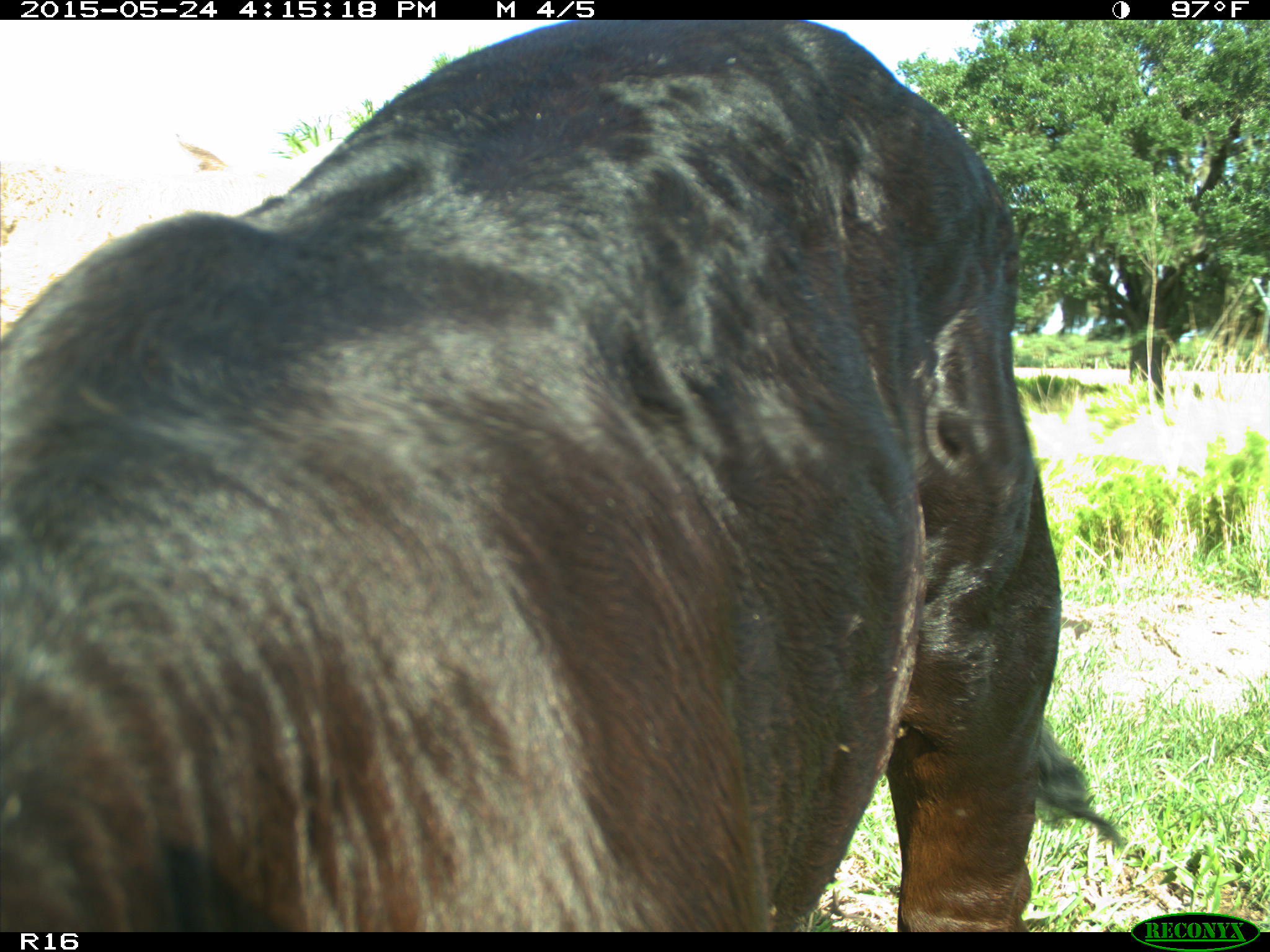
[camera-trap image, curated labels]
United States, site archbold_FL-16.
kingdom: Animalia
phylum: Chordata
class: Mammalia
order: Artiodactyla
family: Bovidae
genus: Bos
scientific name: Bos taurus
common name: domestic cow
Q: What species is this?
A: Bos taurus (domestic cow).